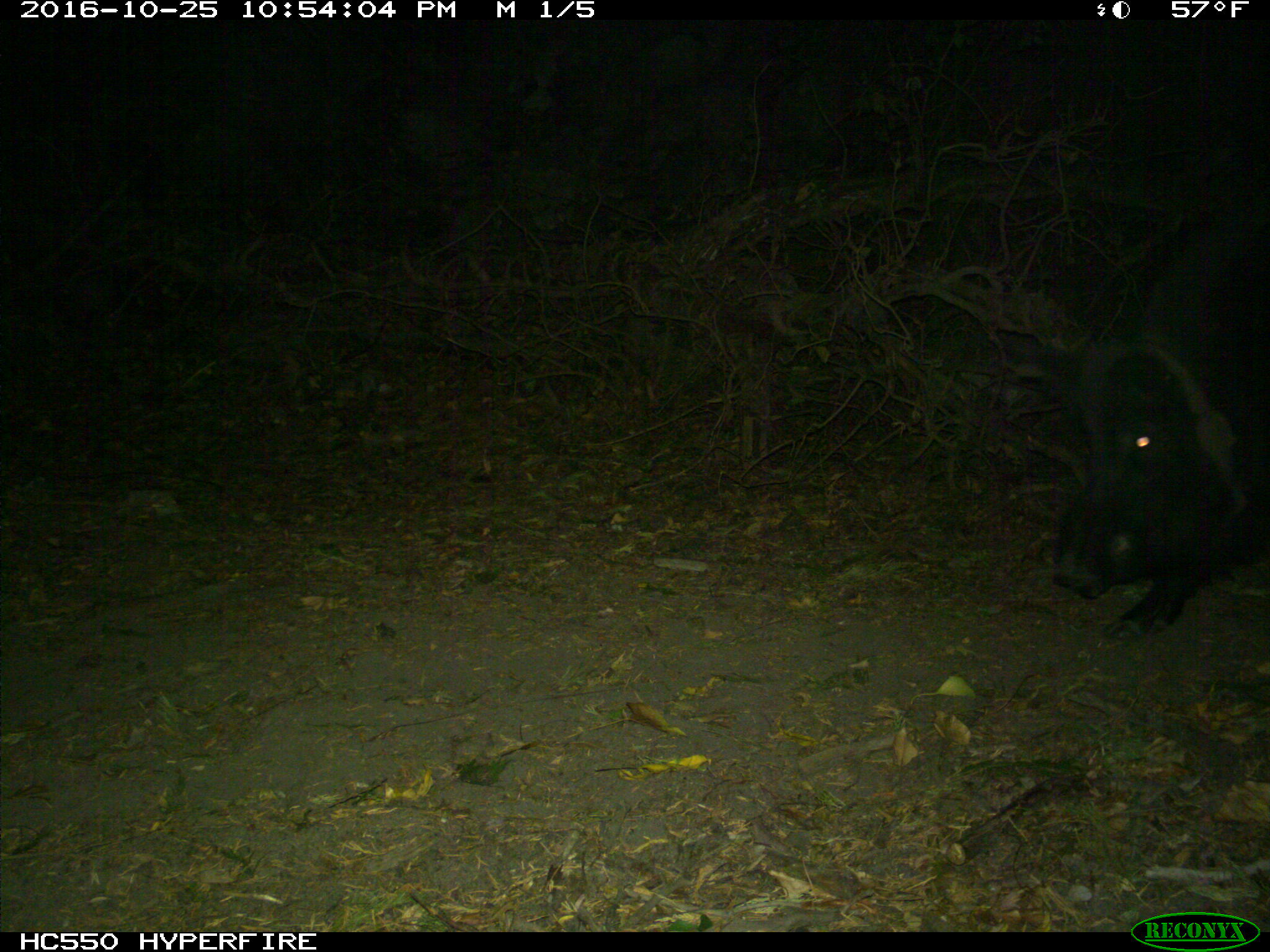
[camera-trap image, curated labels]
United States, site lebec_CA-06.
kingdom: Animalia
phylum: Chordata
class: Mammalia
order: Artiodactyla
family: Suidae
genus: Sus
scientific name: Sus scrofa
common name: wild boar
Sus scrofa (wild boar).